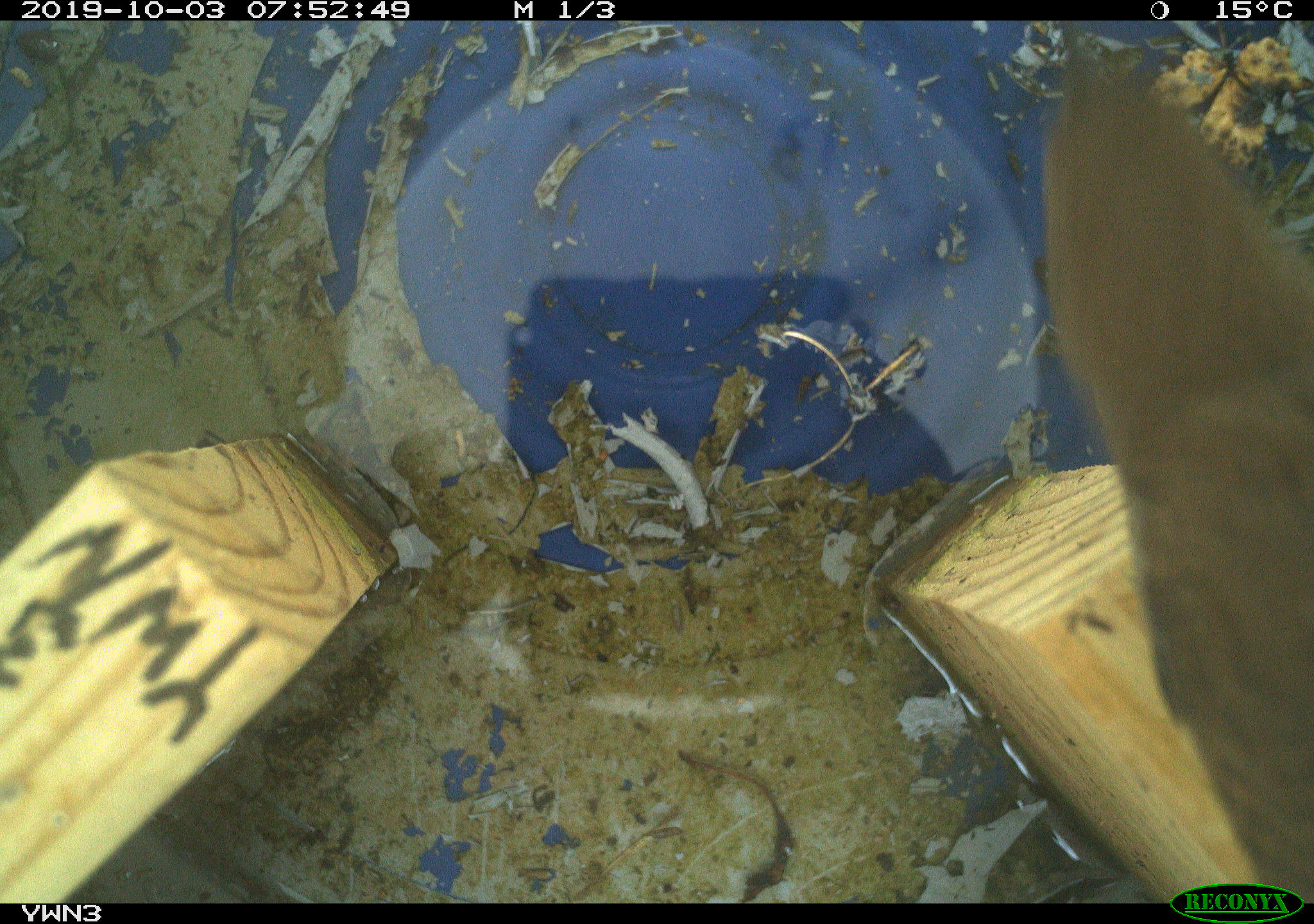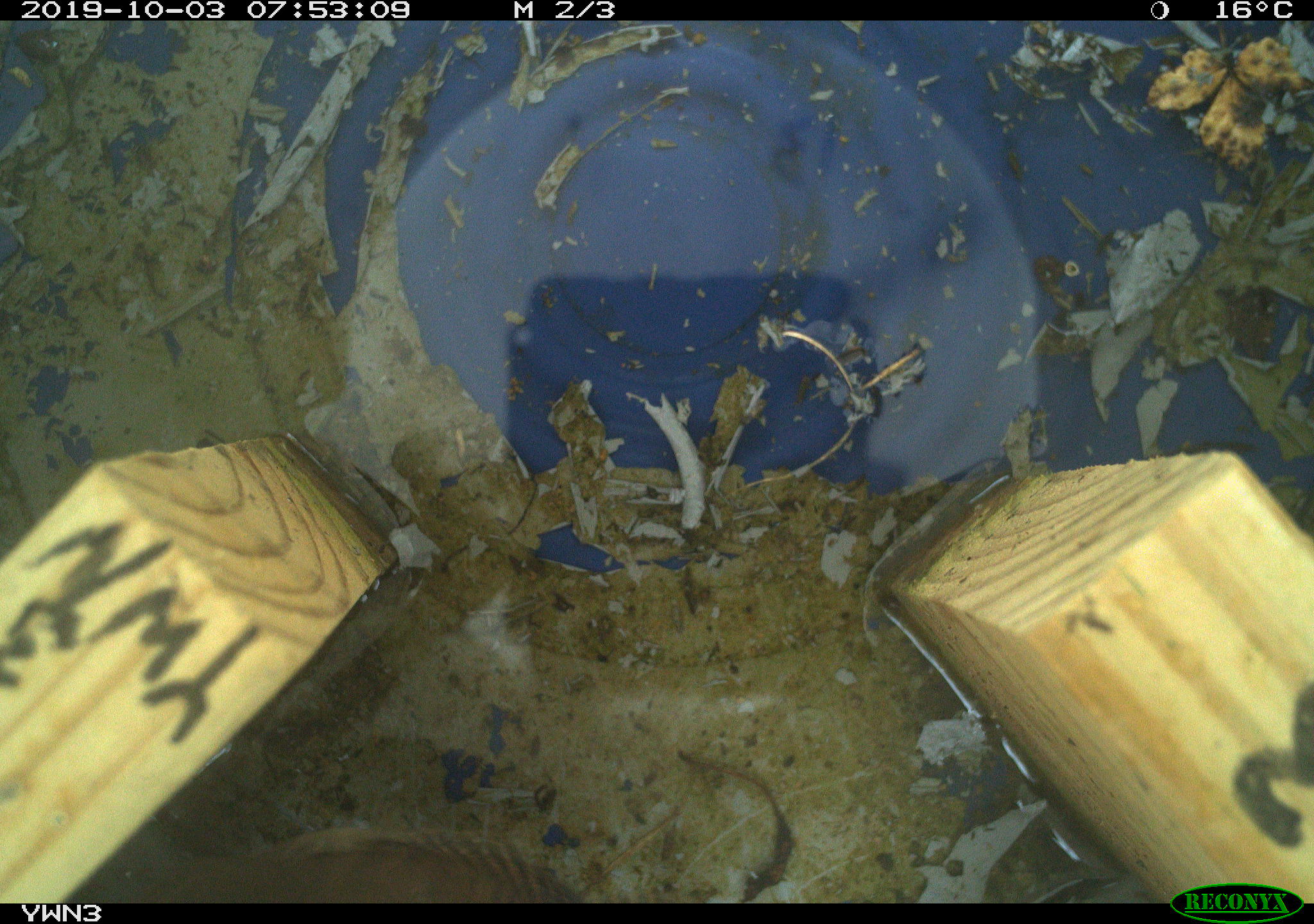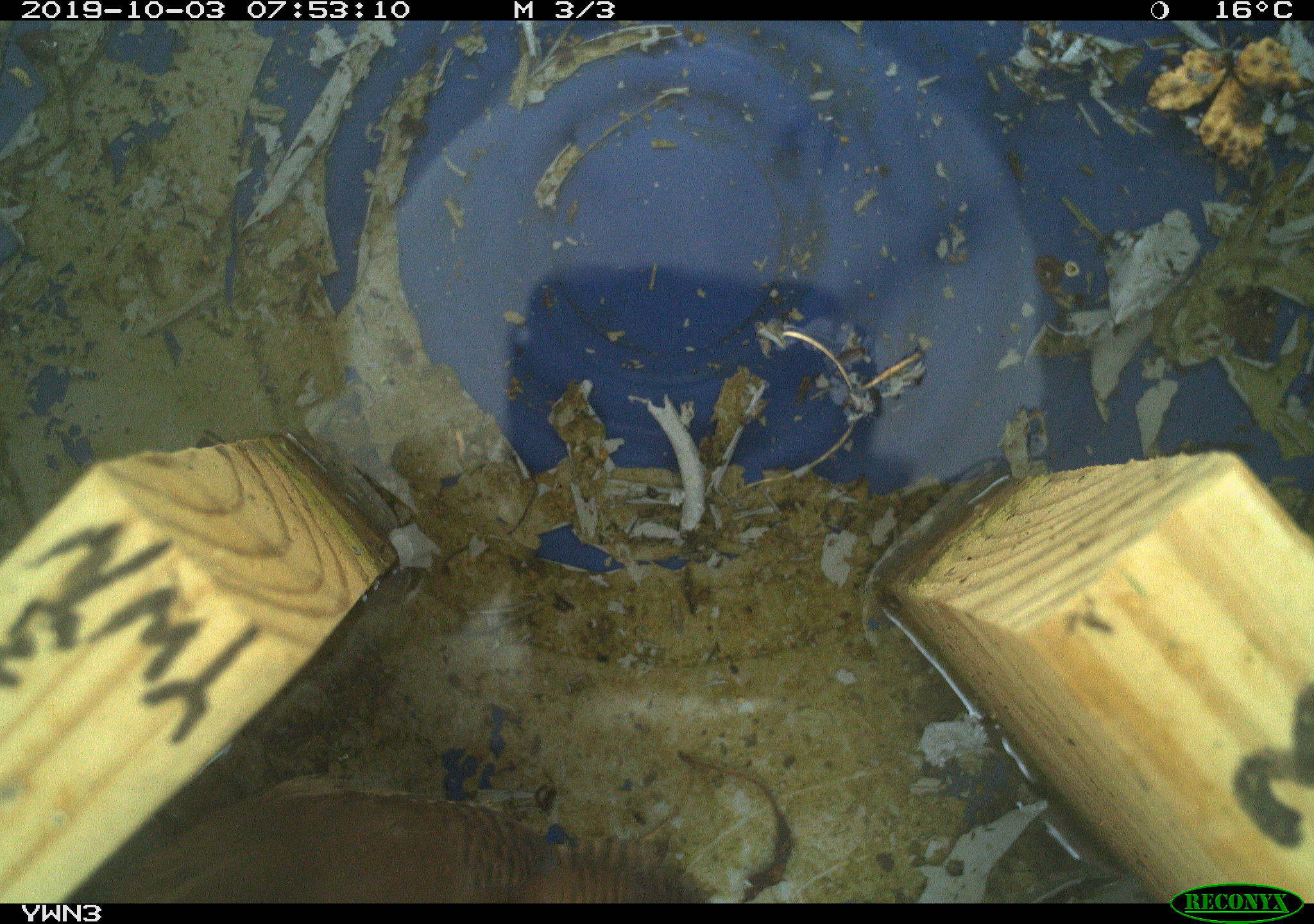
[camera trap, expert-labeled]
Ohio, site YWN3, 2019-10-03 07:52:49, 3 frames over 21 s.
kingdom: Animalia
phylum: Chordata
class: Aves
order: Passeriformes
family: Troglodytidae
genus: Troglodytes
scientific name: Troglodytes aedon aedon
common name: northern house wren